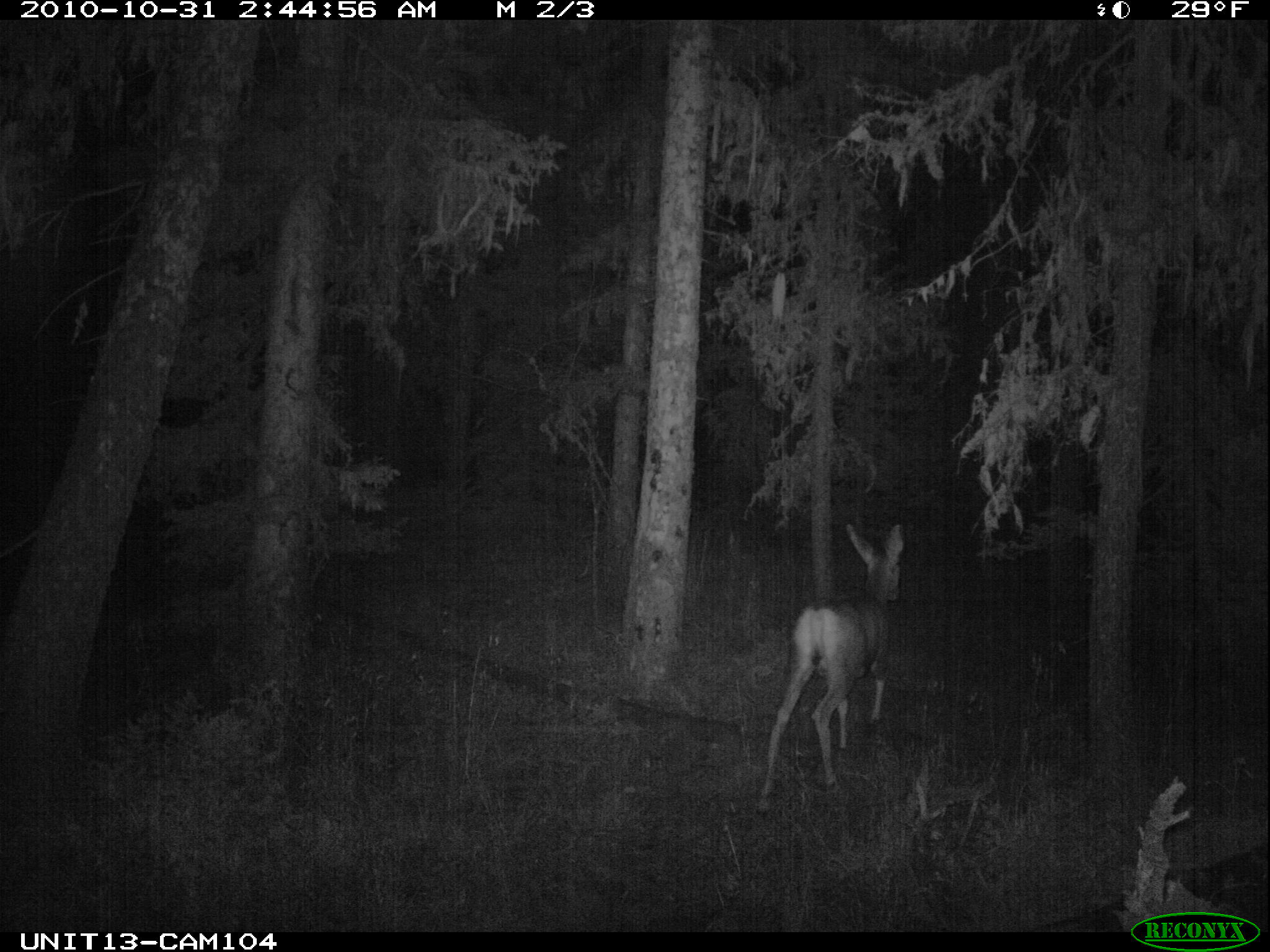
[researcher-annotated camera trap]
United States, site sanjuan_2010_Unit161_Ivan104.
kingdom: Animalia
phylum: Chordata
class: Mammalia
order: Artiodactyla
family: Cervidae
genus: Odocoileus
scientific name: Odocoileus hemionus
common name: mule deer